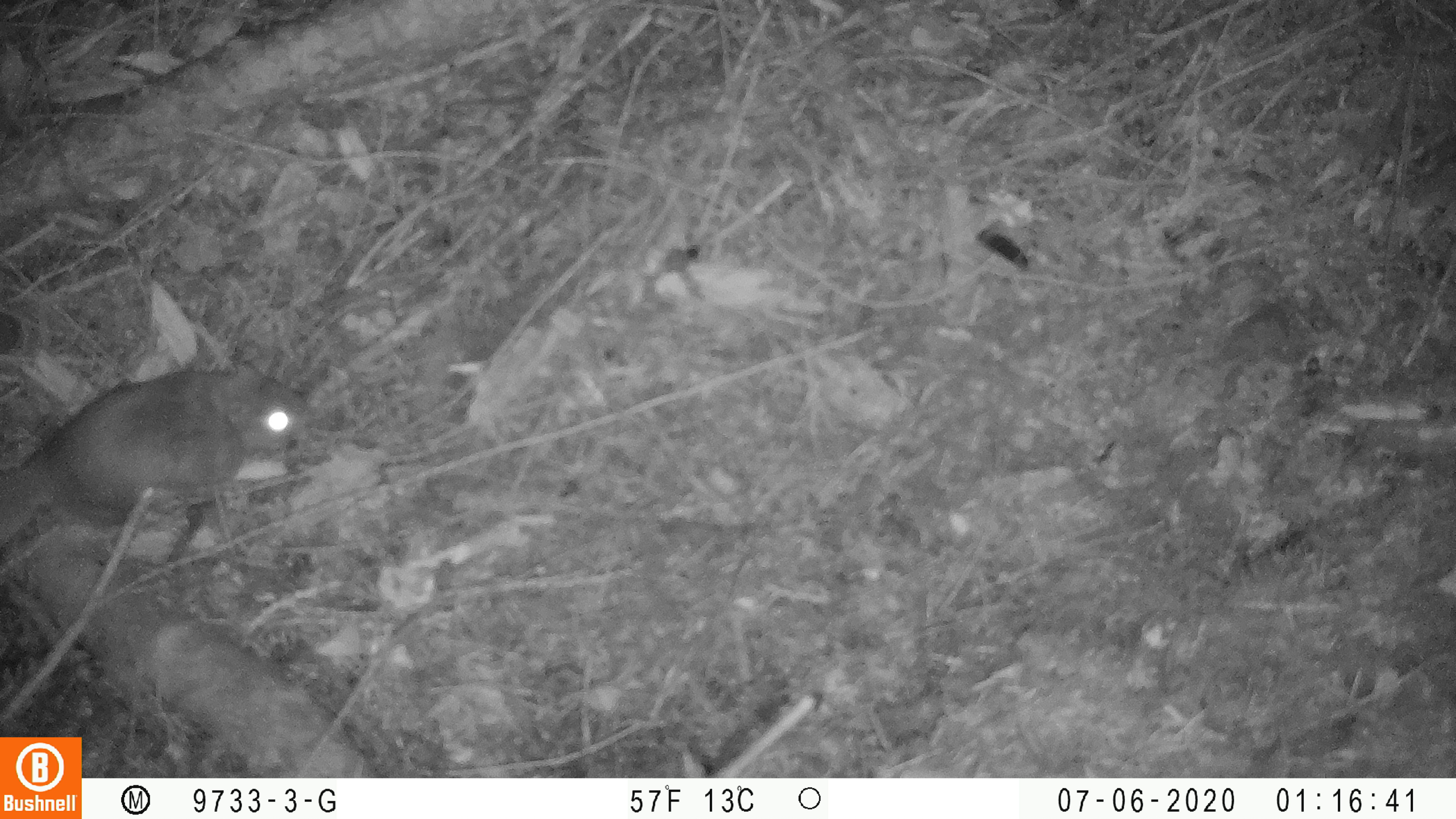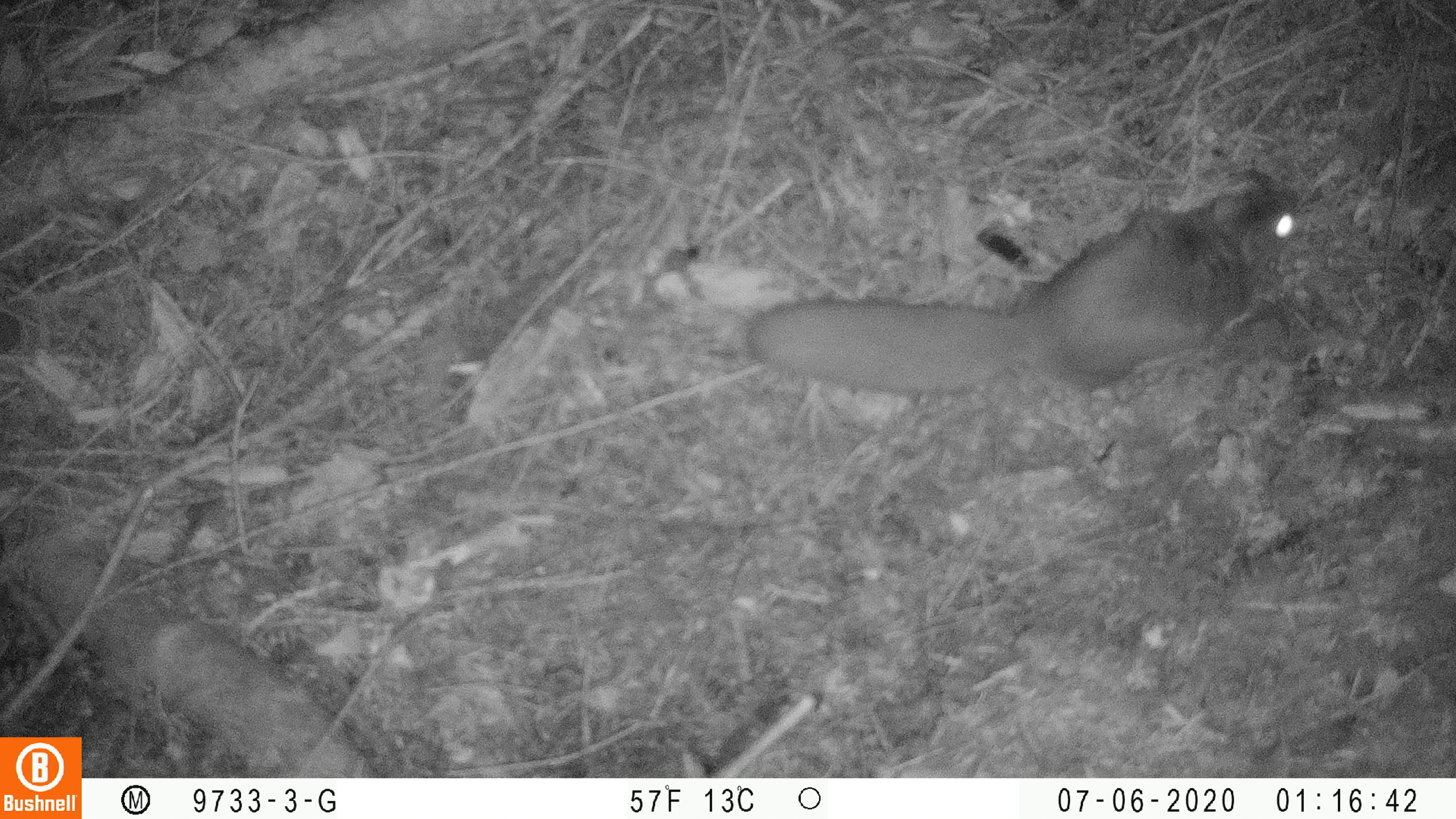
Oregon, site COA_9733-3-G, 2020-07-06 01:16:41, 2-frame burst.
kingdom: Animalia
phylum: Chordata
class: Mammalia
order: Rodentia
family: Sciuridae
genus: Glaucomys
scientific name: Glaucomys oregonensis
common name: humboldt's flying squirrel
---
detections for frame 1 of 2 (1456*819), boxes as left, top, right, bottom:
humboldt's flying squirrel: 0, 344, 321, 556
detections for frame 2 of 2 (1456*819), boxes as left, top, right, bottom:
humboldt's flying squirrel: 730, 170, 1306, 416